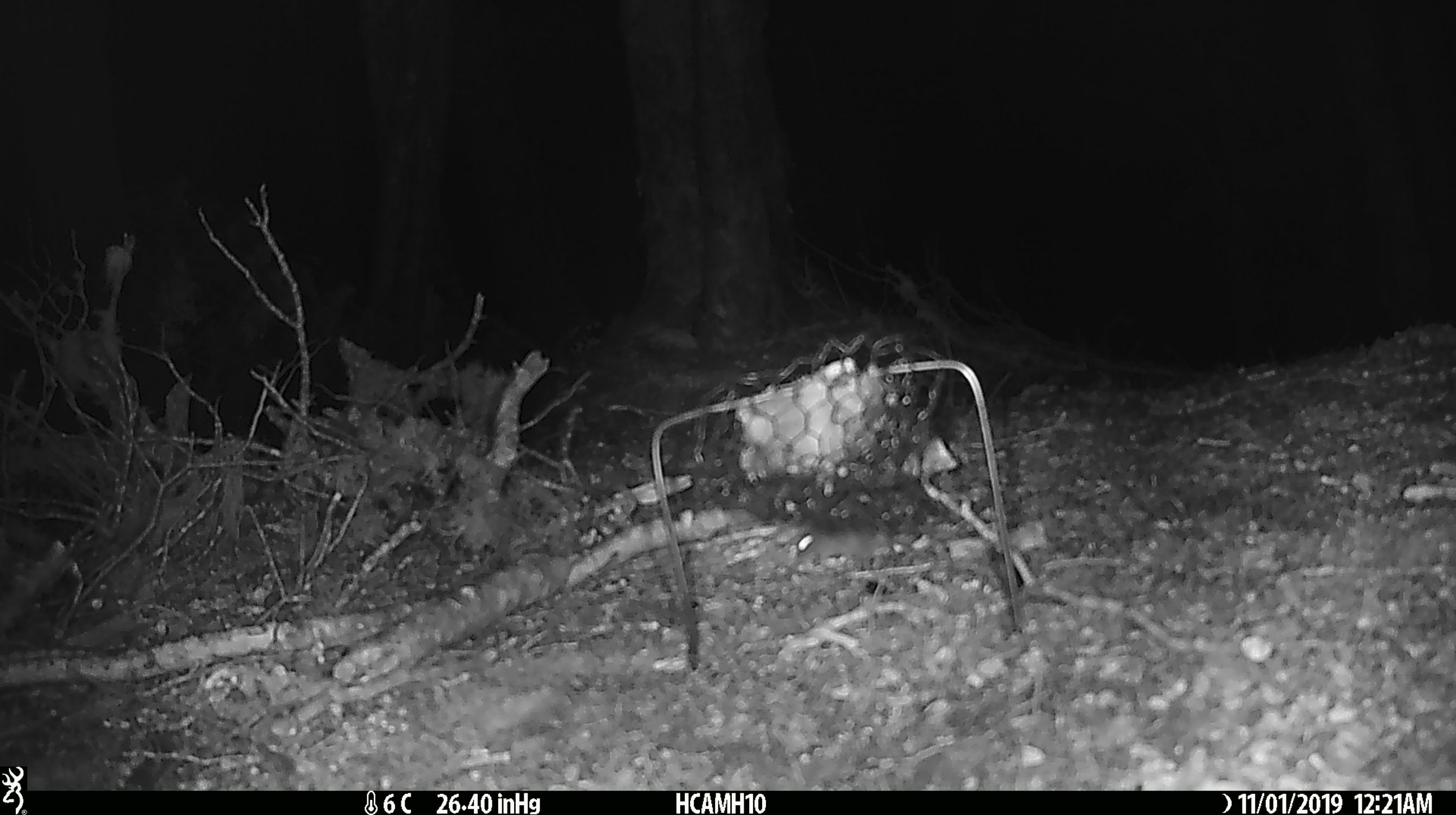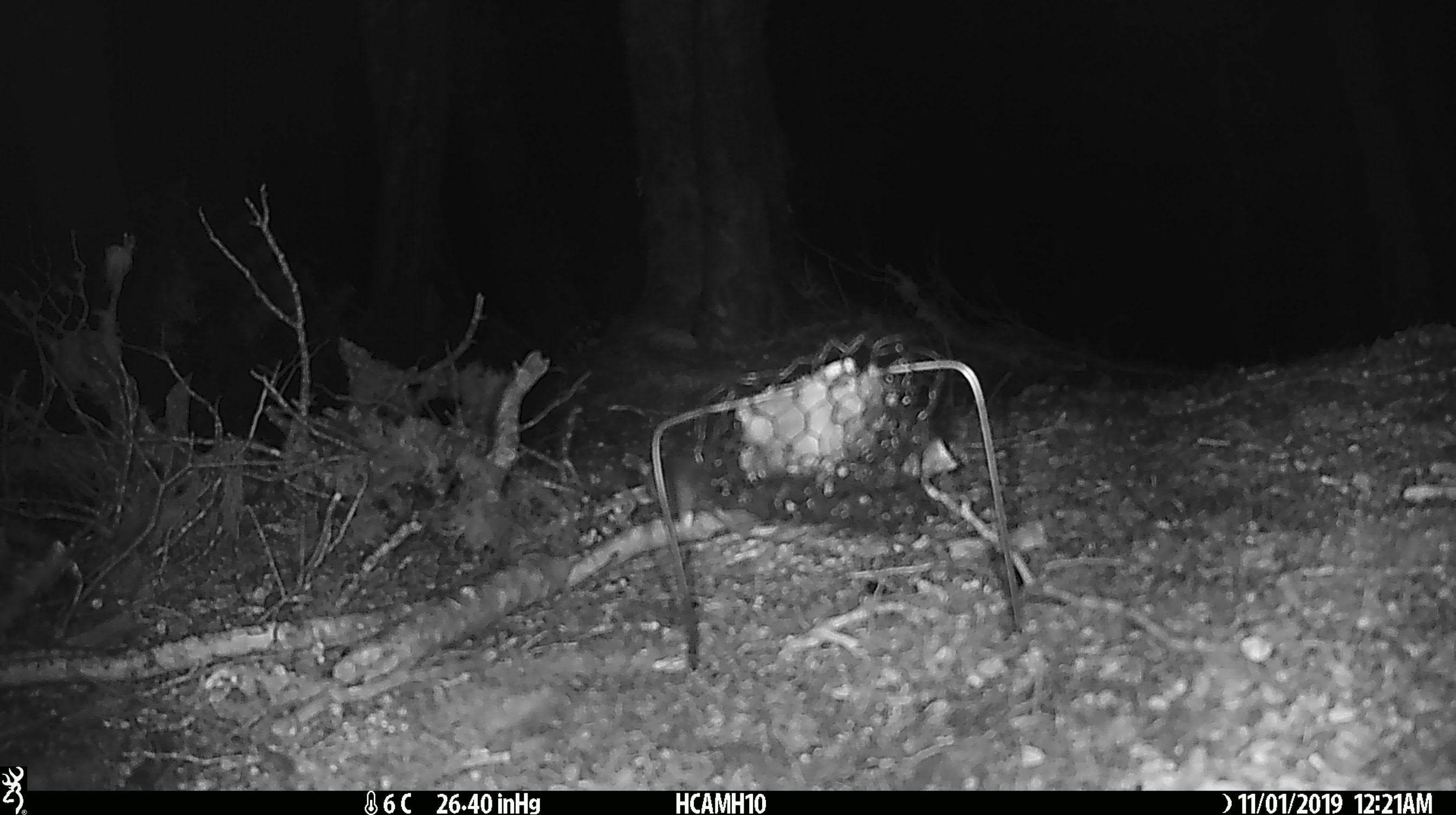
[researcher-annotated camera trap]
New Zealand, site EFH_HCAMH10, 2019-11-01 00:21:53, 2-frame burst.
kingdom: Animalia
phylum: Chordata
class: Mammalia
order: Rodentia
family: Muridae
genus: Mus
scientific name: Mus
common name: mouse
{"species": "mouse (Mus)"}